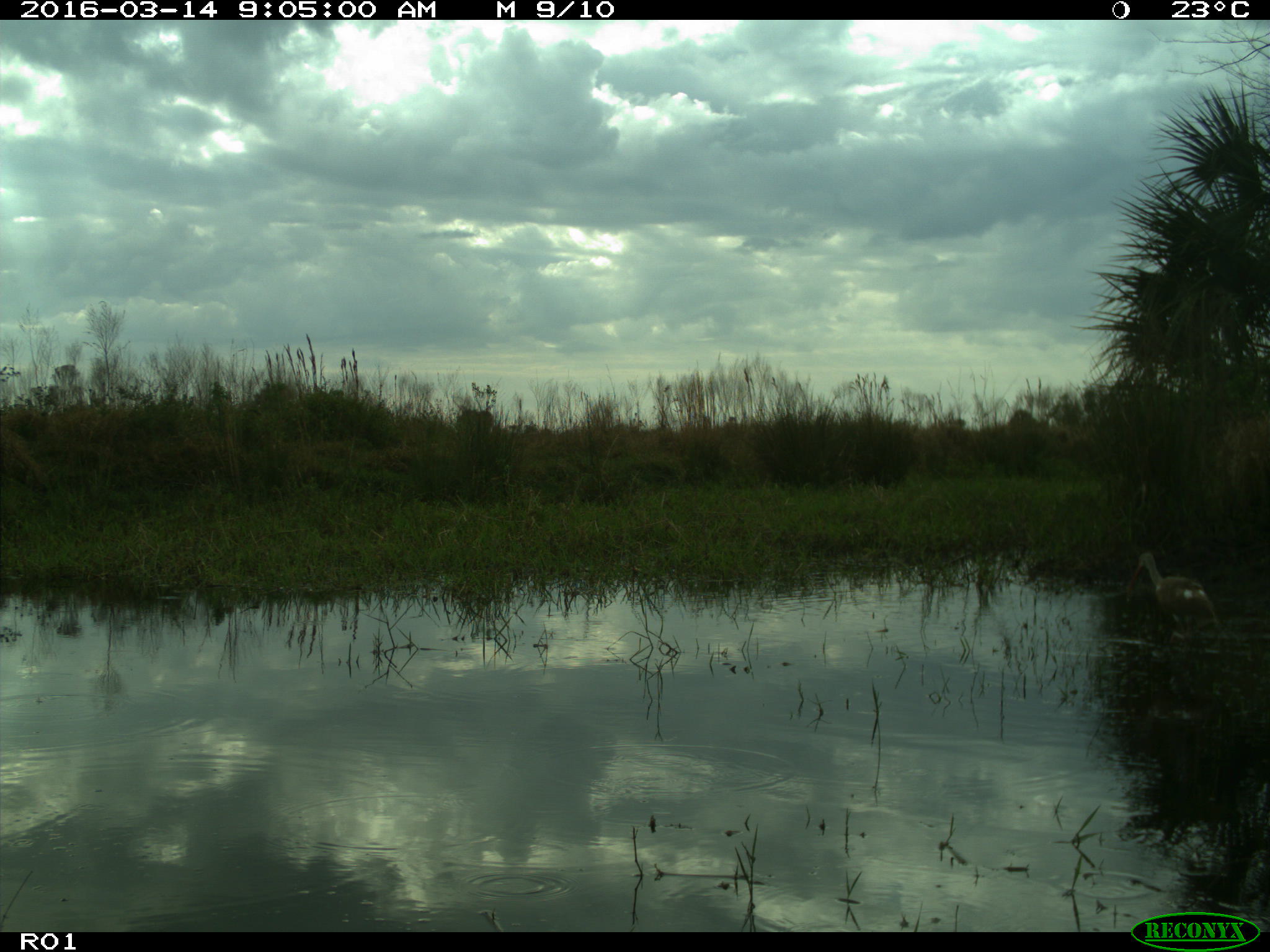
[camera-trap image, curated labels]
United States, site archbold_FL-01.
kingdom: Animalia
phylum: Chordata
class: Aves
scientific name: Aves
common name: birds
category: unidentified bird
Unidentified bird (birds) (Aves).